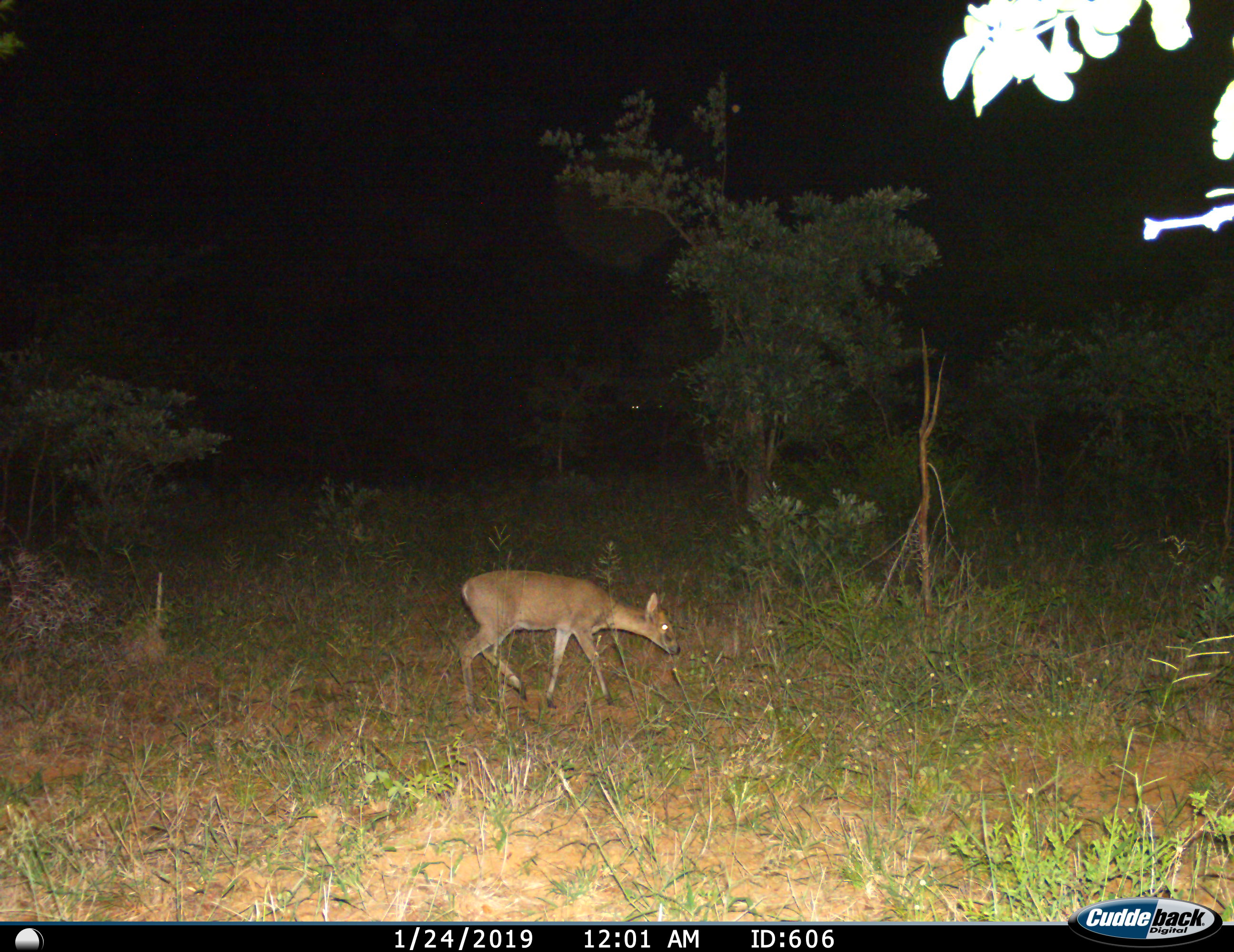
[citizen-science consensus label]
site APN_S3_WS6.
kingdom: Animalia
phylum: Chordata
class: Mammalia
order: Artiodactyla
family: Bovidae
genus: Sylvicapra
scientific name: Sylvicapra grimmia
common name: common duiker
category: duikercommongrey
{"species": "duikercommongrey (common duiker) (Sylvicapra grimmia)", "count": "1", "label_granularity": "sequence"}